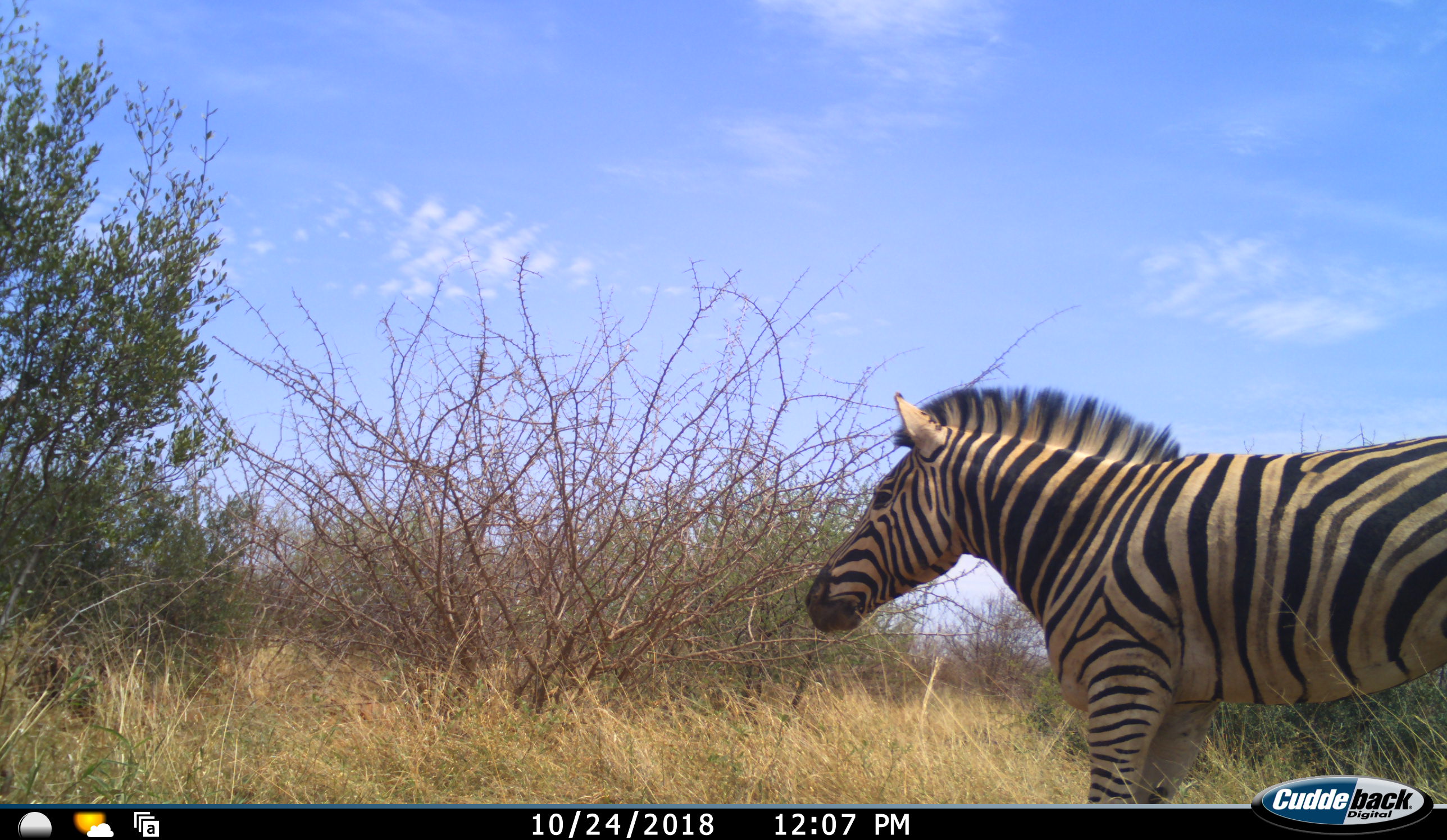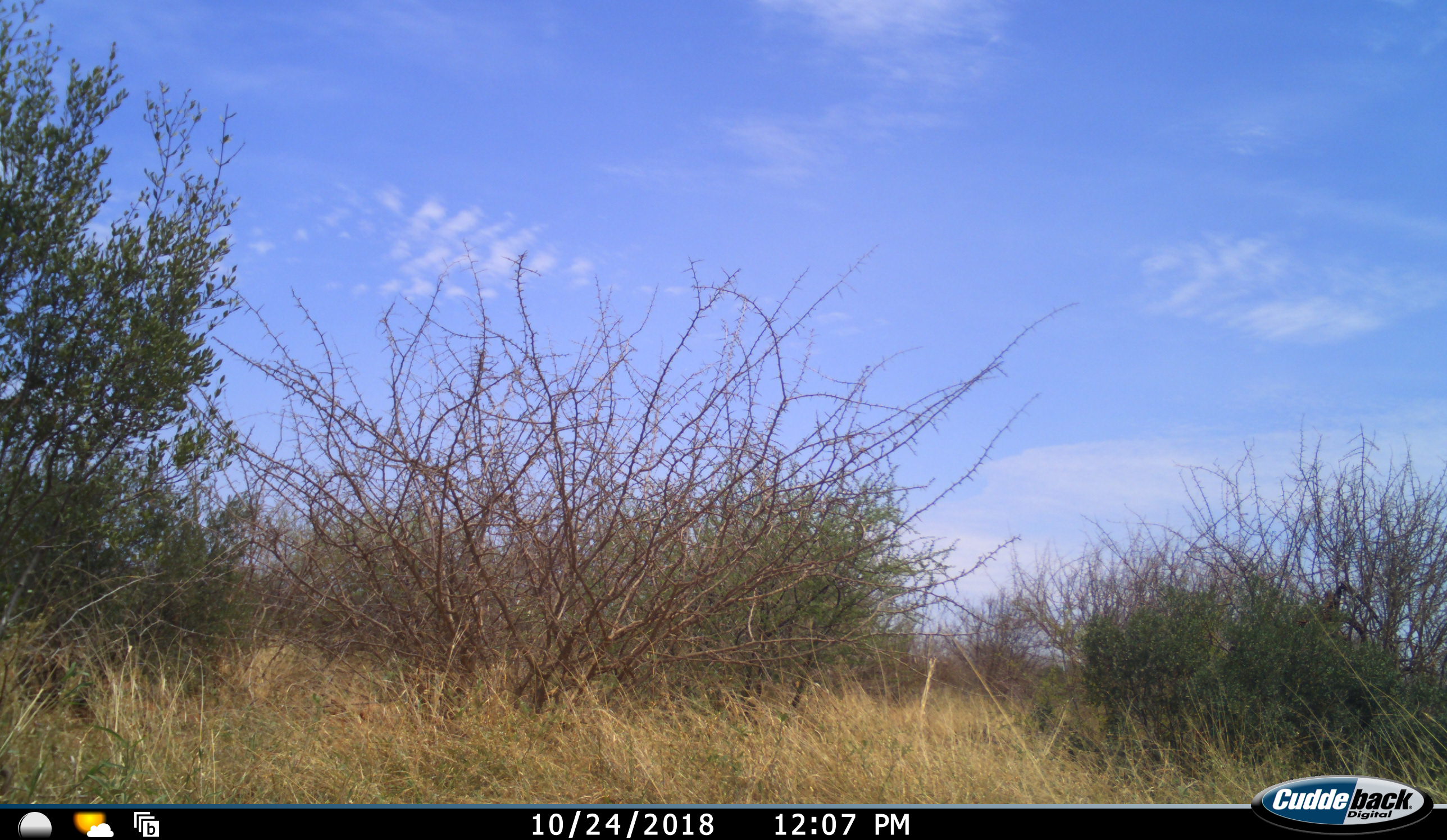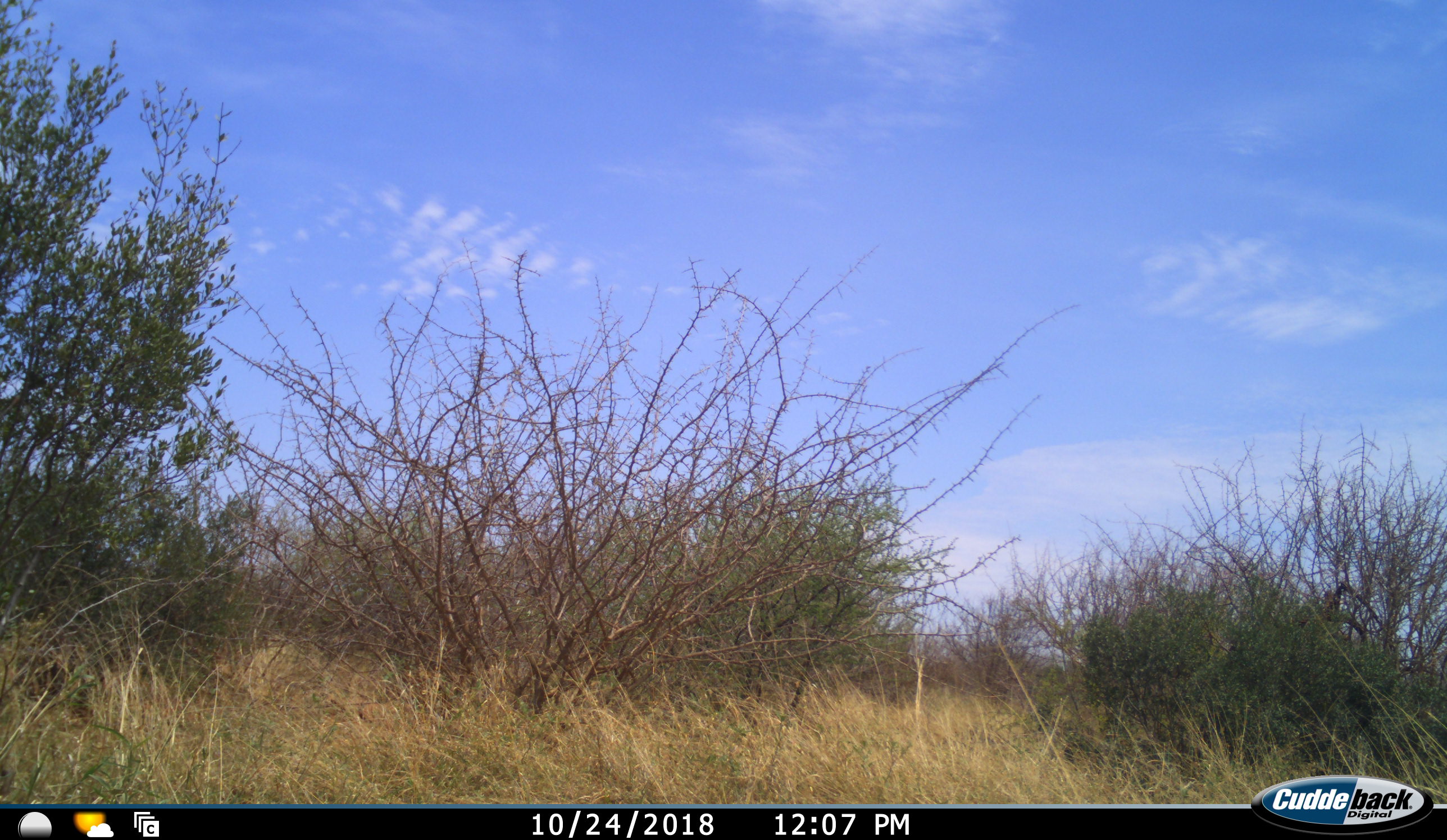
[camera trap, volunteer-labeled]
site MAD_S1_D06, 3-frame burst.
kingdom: Animalia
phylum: Chordata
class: Mammalia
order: Perissodactyla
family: Equidae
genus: Equus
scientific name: Equus quagga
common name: plains zebra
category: zebraplains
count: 1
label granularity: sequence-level